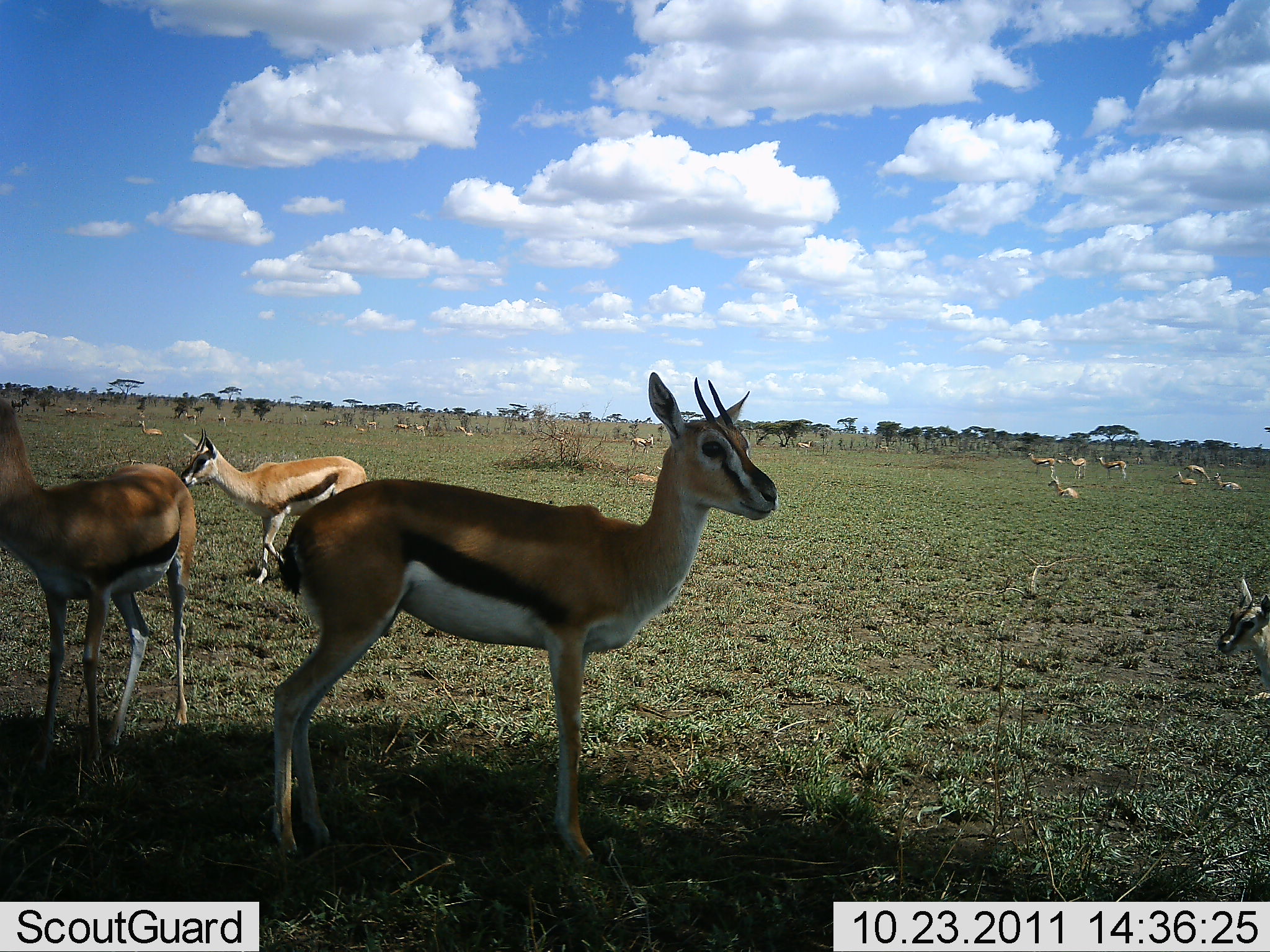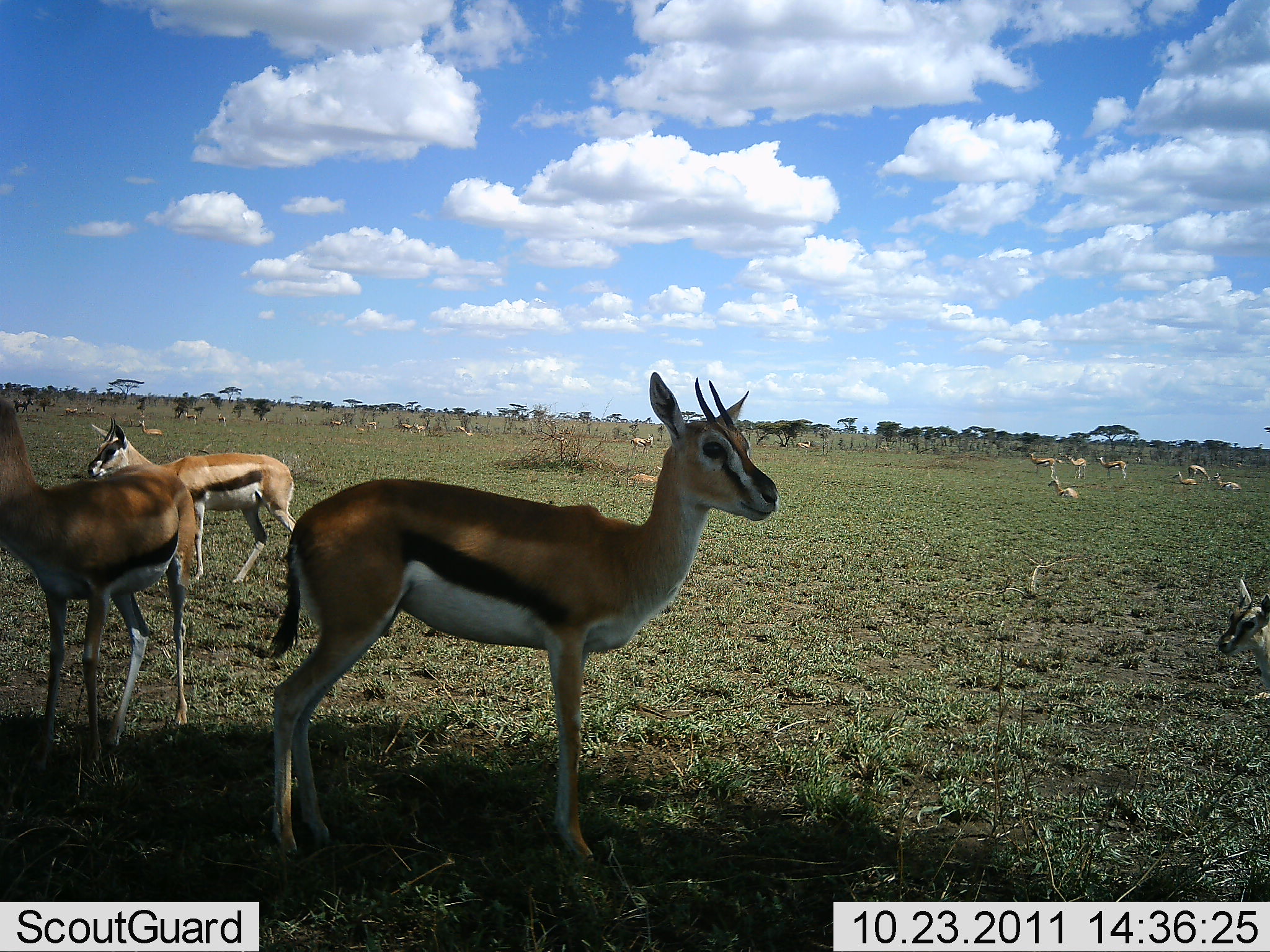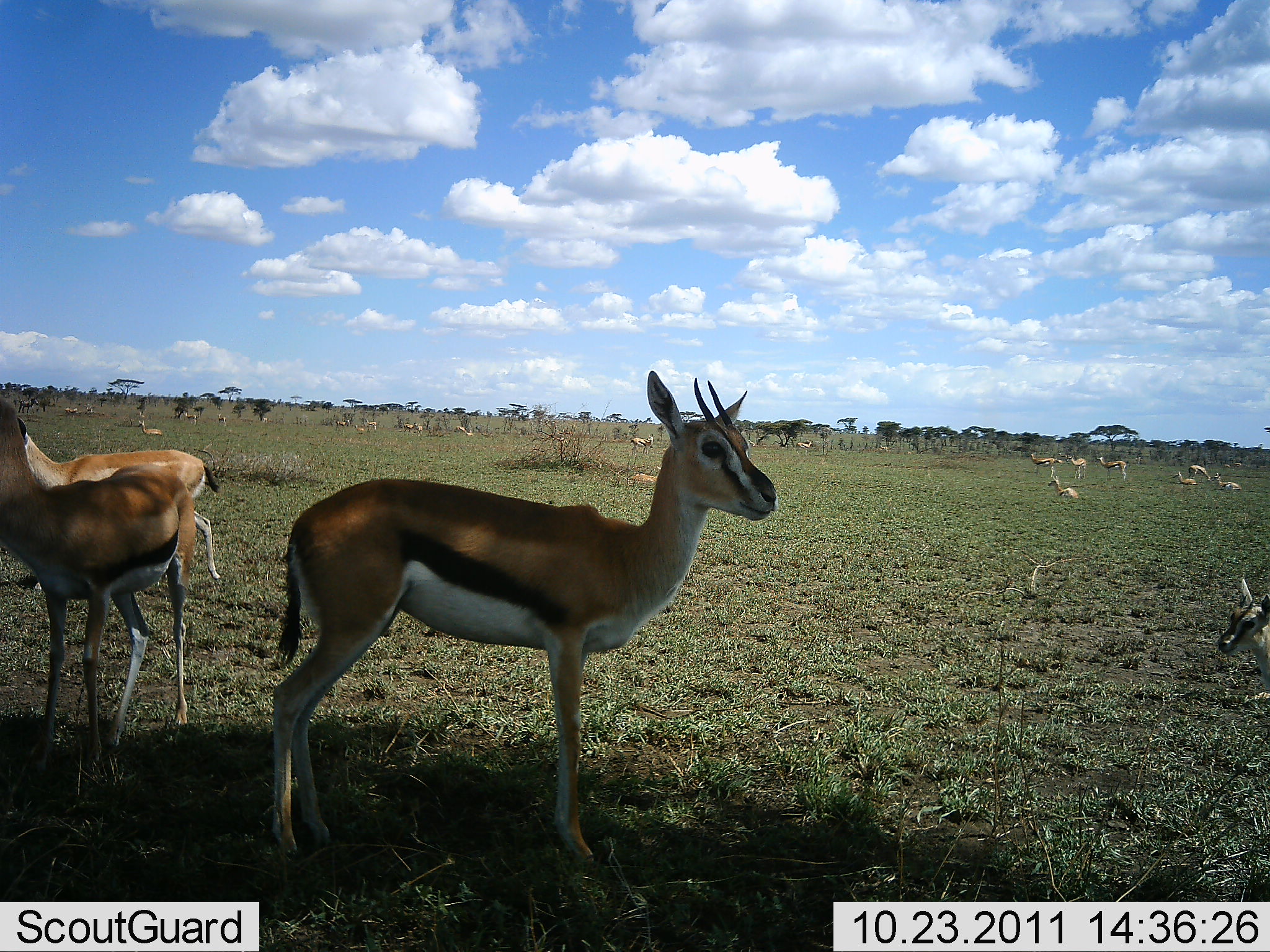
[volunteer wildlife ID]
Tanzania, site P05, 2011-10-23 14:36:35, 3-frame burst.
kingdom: Animalia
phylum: Chordata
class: Mammalia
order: Artiodactyla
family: Bovidae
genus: Eudorcas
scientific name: Eudorcas thomsonii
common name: thomson's gazelle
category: gazellethomsons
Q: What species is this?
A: Gazellethomsons (thomson's gazelle) (Eudorcas thomsonii).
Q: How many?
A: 11-50.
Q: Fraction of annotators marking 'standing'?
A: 87%.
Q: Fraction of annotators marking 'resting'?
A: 60%.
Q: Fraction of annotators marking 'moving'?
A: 47%.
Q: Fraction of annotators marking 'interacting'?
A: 0%.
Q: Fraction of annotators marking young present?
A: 27%.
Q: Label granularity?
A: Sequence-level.